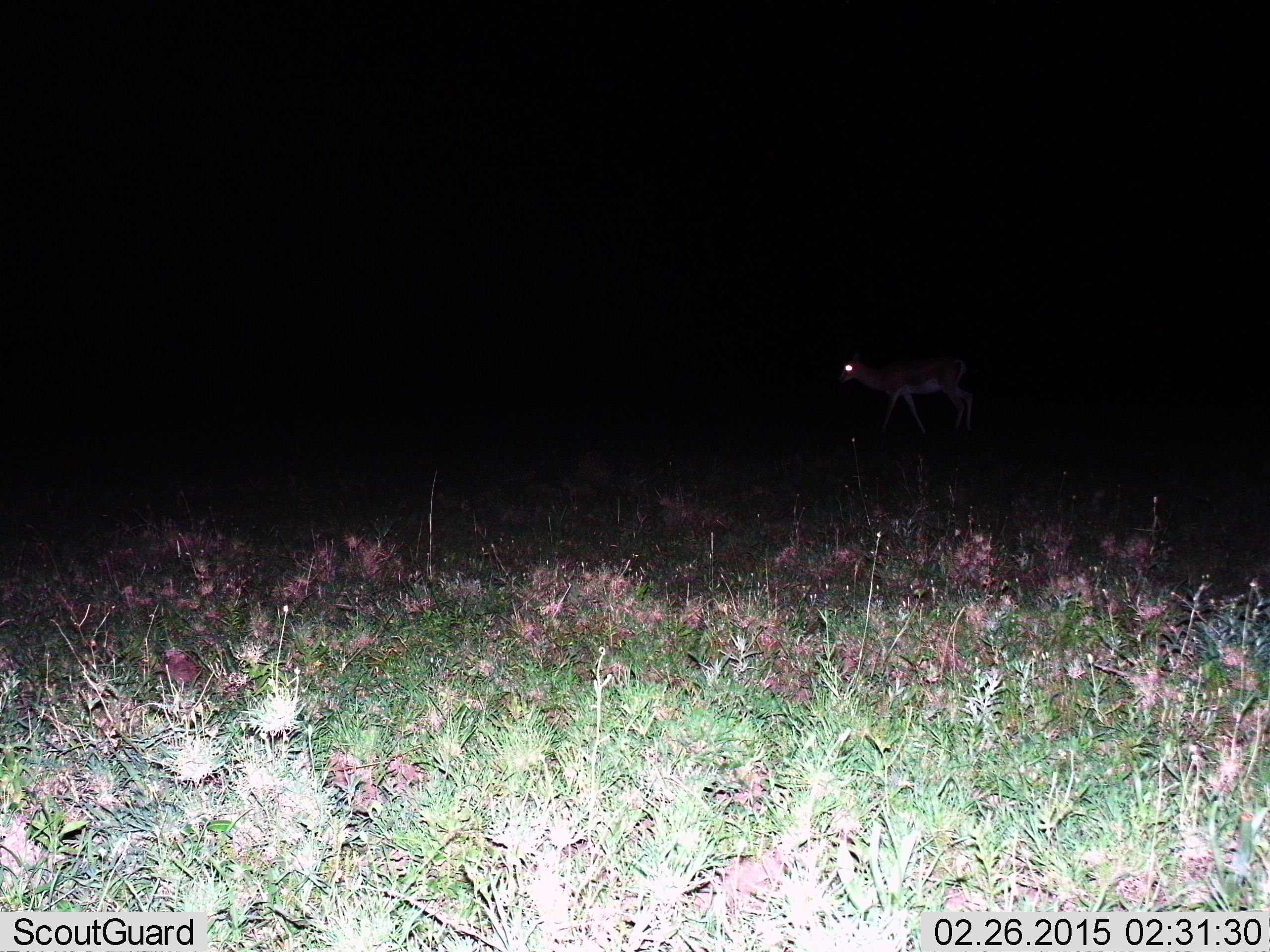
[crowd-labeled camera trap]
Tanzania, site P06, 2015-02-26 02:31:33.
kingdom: Animalia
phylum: Chordata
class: Mammalia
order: Artiodactyla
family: Bovidae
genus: Nanger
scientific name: Nanger granti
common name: grant's gazelle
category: gazellegrants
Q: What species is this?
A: Gazellegrants (grant's gazelle) (Nanger granti).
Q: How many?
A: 1.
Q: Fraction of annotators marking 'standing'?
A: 17%.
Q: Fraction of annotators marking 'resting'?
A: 0%.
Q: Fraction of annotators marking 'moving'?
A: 83%.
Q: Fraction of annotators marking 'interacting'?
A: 0%.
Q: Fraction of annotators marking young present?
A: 17%.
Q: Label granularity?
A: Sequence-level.